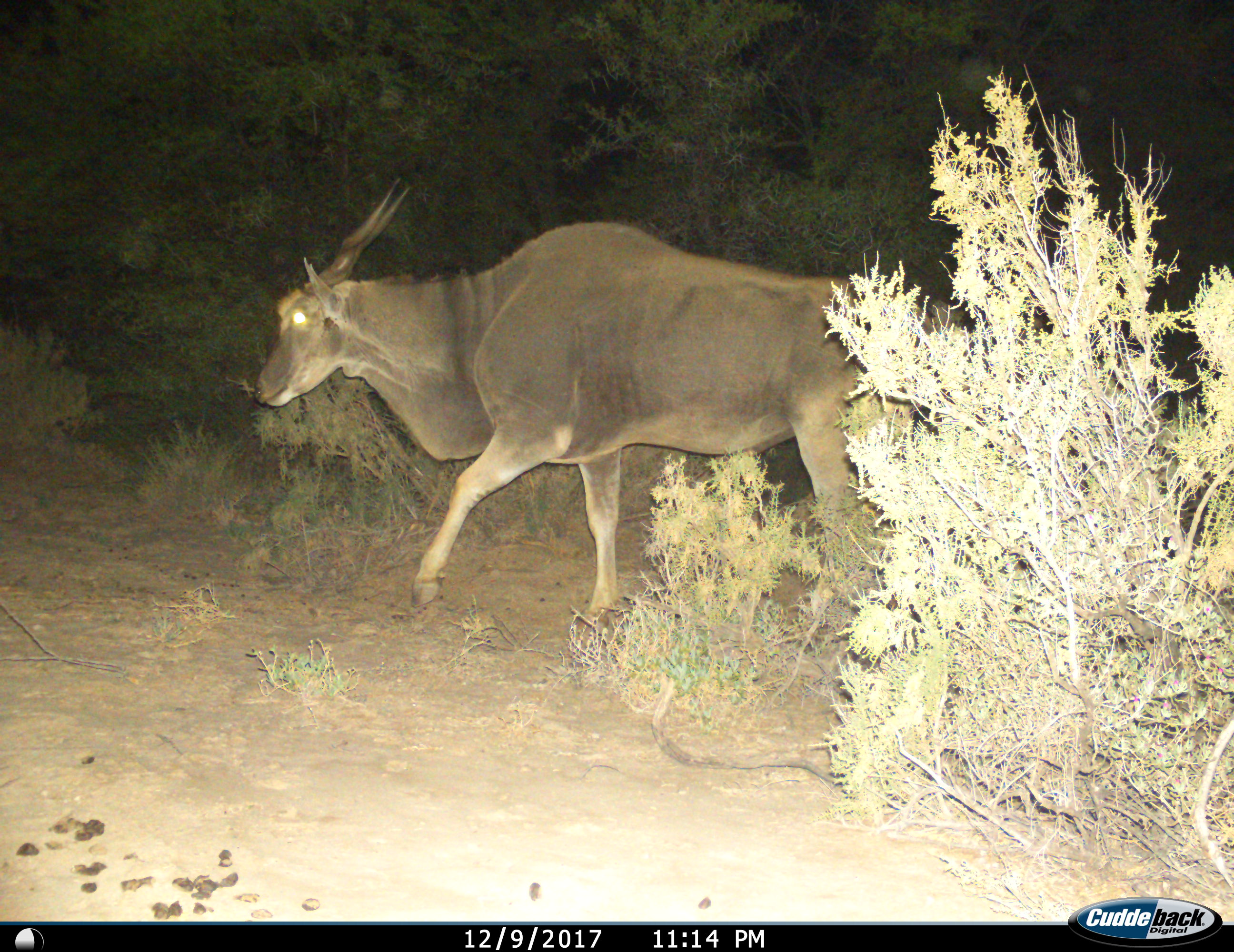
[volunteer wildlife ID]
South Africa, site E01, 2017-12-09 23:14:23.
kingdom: Animalia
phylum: Chordata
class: Mammalia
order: Artiodactyla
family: Bovidae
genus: Tragelaphus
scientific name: Tragelaphus oryx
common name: eland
Eland (Tragelaphus oryx), count 1. Behavior (volunteer vote fractions): standing 44%, resting 0%, moving 67%, interacting 0%. Young present (vote fraction): 0%. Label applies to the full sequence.